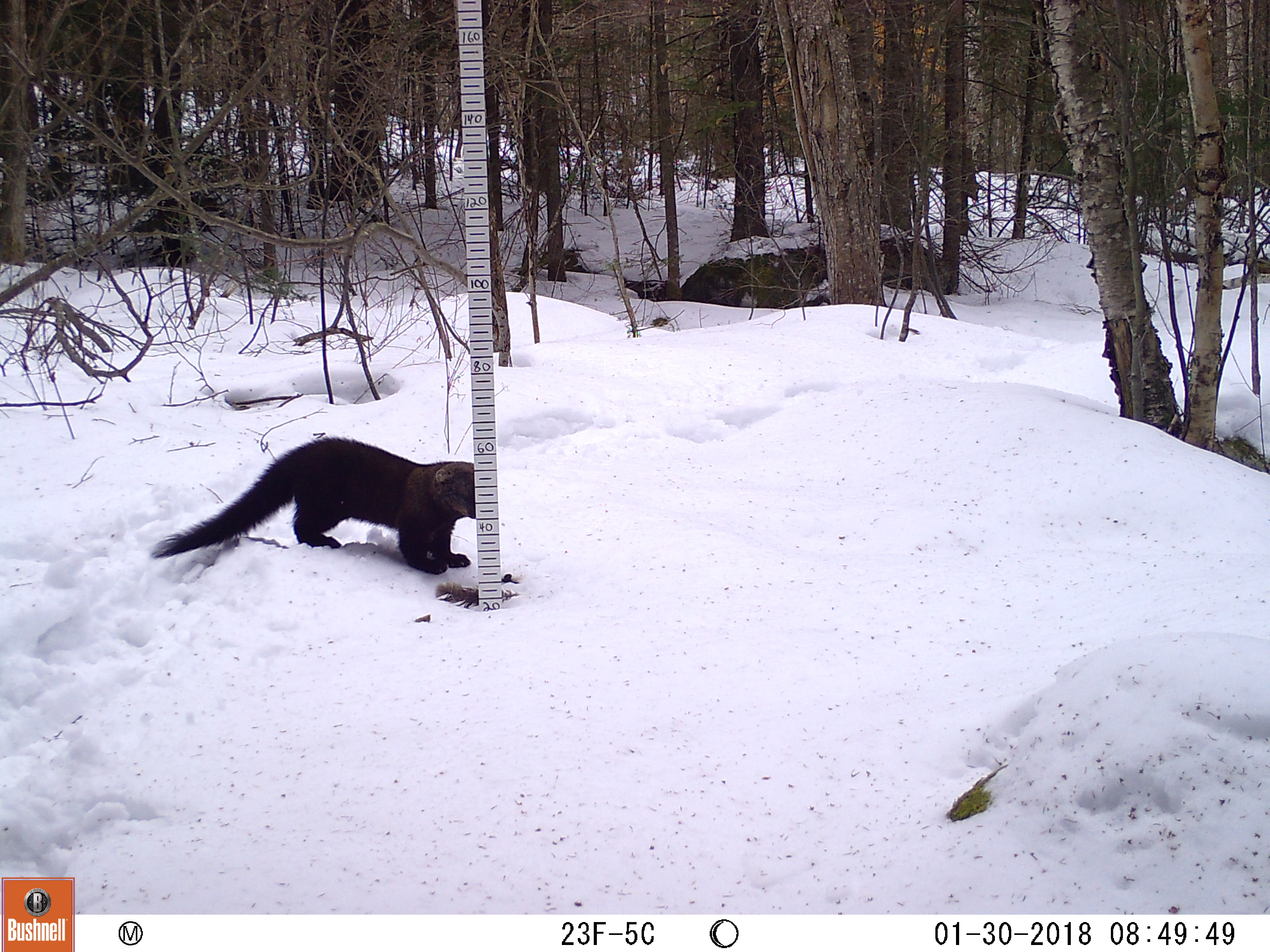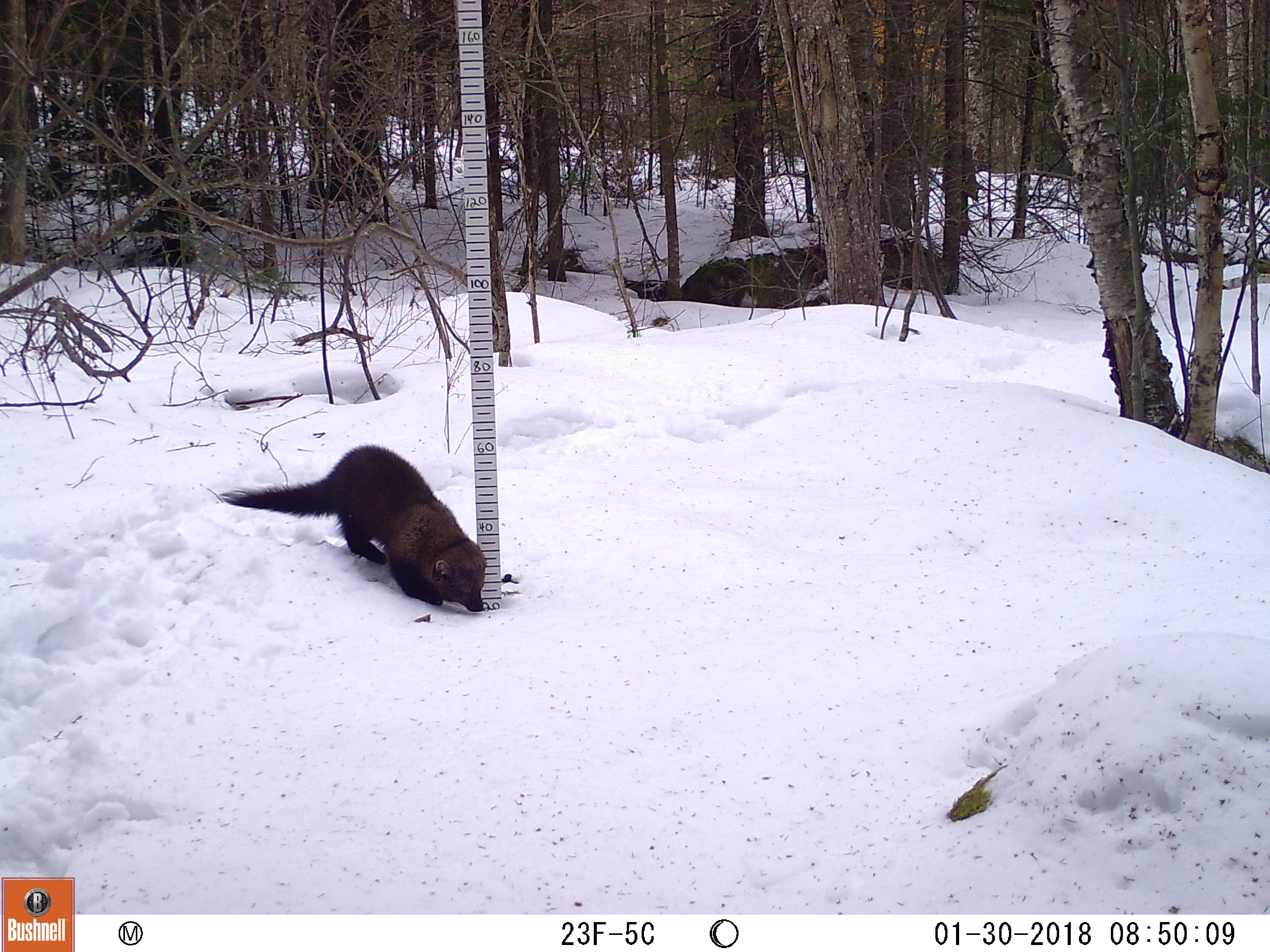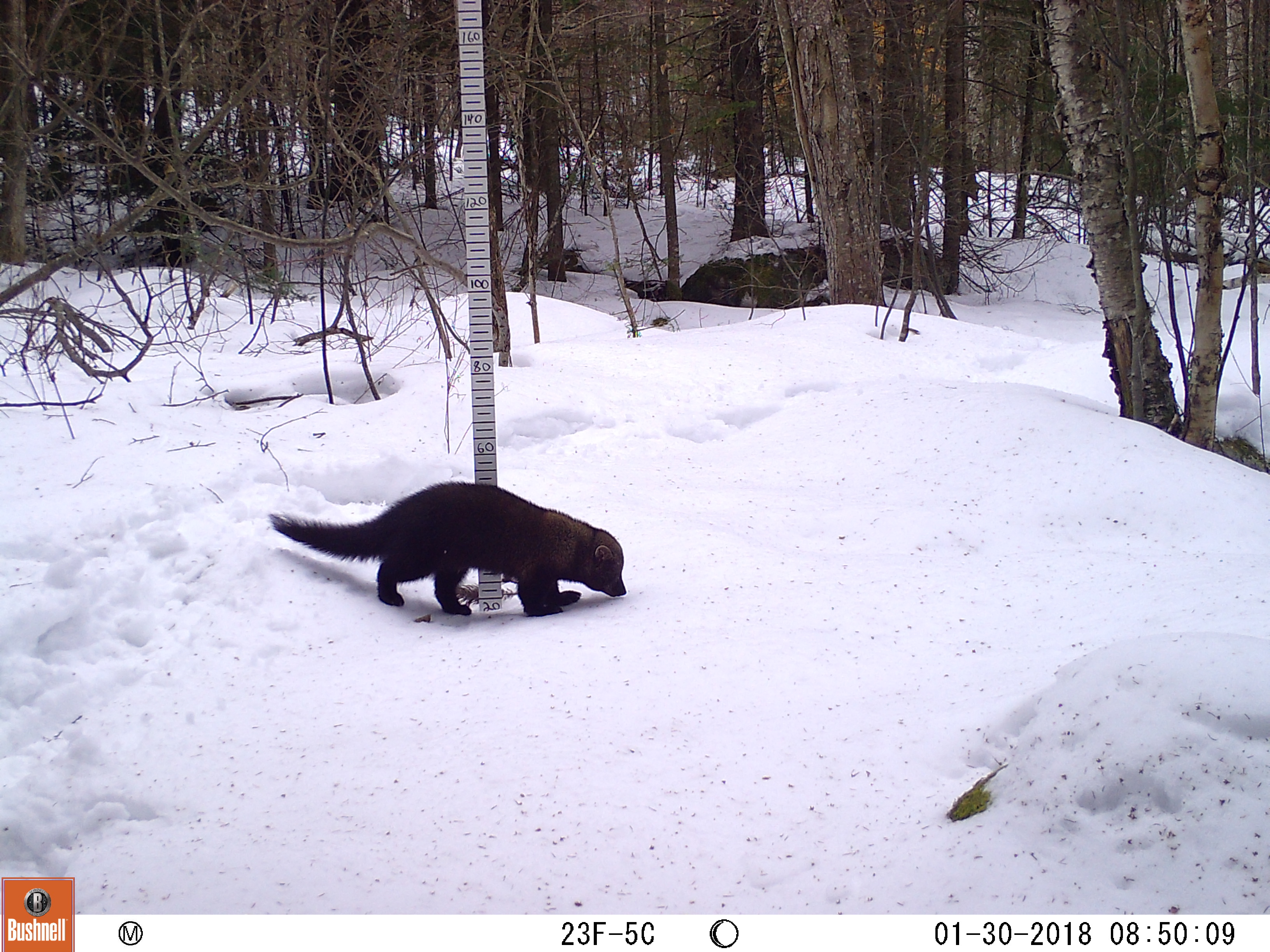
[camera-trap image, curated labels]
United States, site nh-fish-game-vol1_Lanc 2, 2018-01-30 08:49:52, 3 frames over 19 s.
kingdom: Animalia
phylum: Chordata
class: Mammalia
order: Carnivora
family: Mustelidae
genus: Pekania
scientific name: Pekania pennanti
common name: fisher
Fisher (Pekania pennanti).